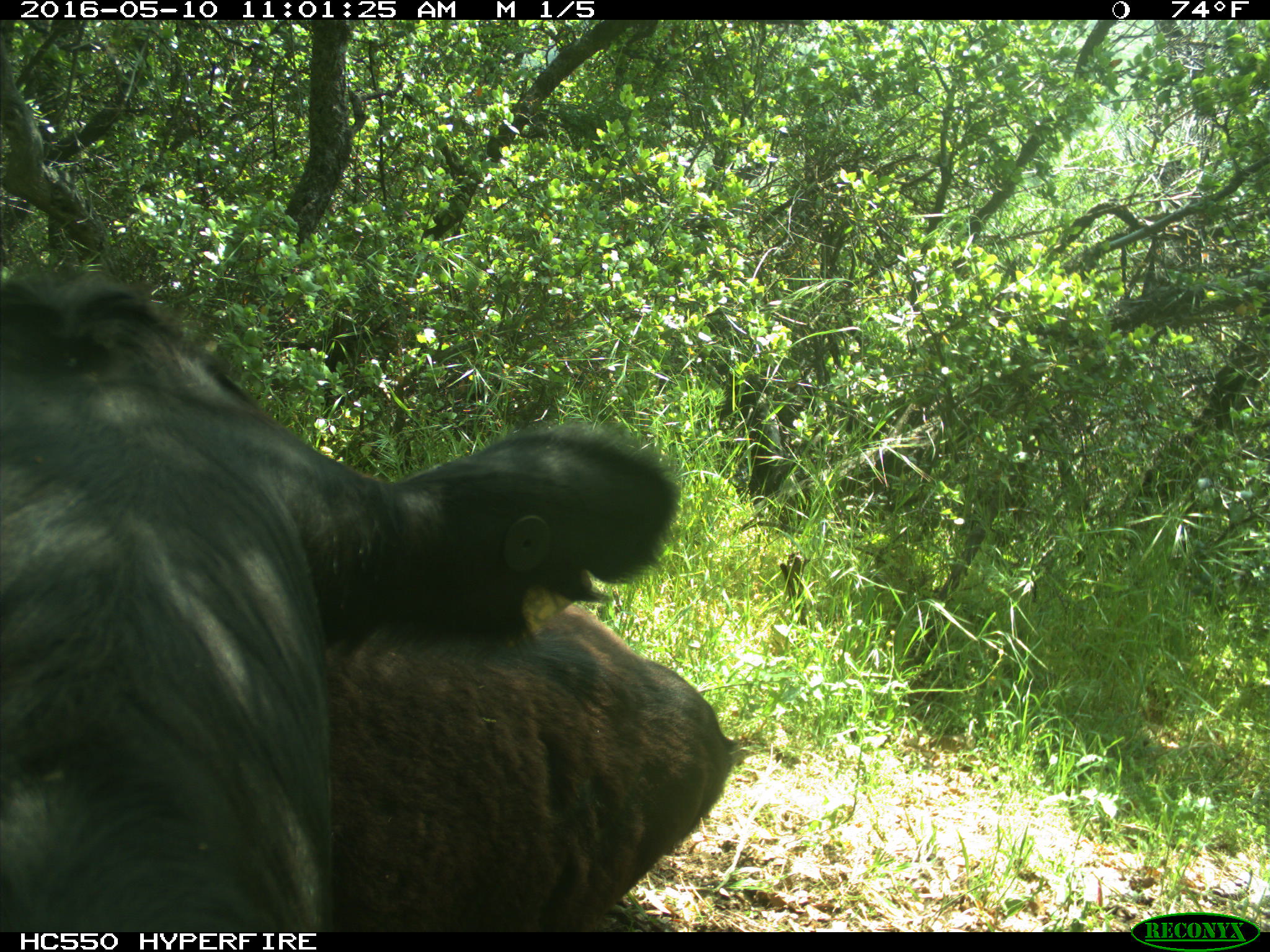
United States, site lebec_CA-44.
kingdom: Animalia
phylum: Chordata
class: Mammalia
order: Artiodactyla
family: Bovidae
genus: Bos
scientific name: Bos taurus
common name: domestic cow